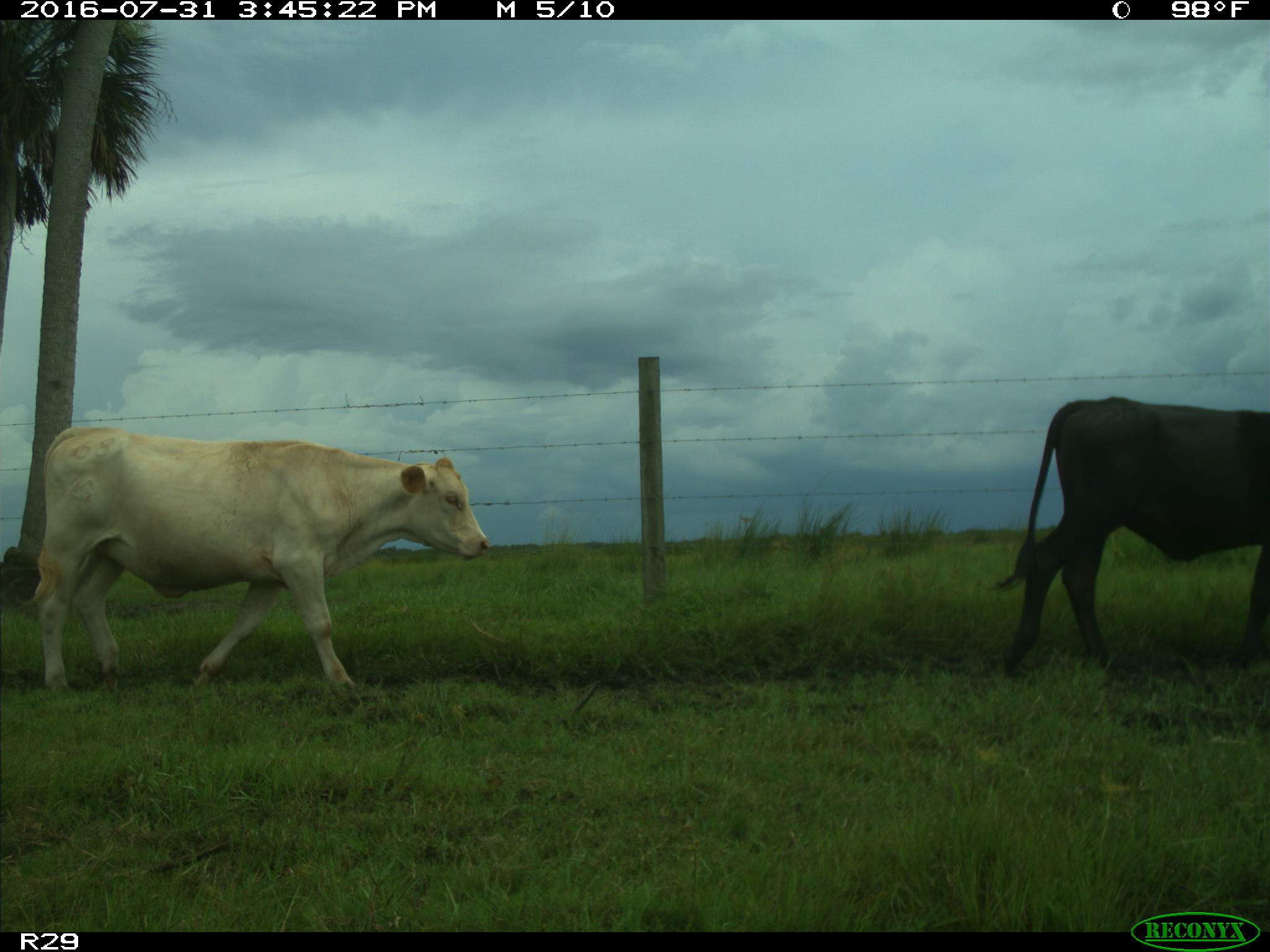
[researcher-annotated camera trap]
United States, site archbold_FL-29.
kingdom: Animalia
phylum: Chordata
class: Mammalia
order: Artiodactyla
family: Bovidae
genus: Bos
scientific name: Bos taurus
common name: domestic cow